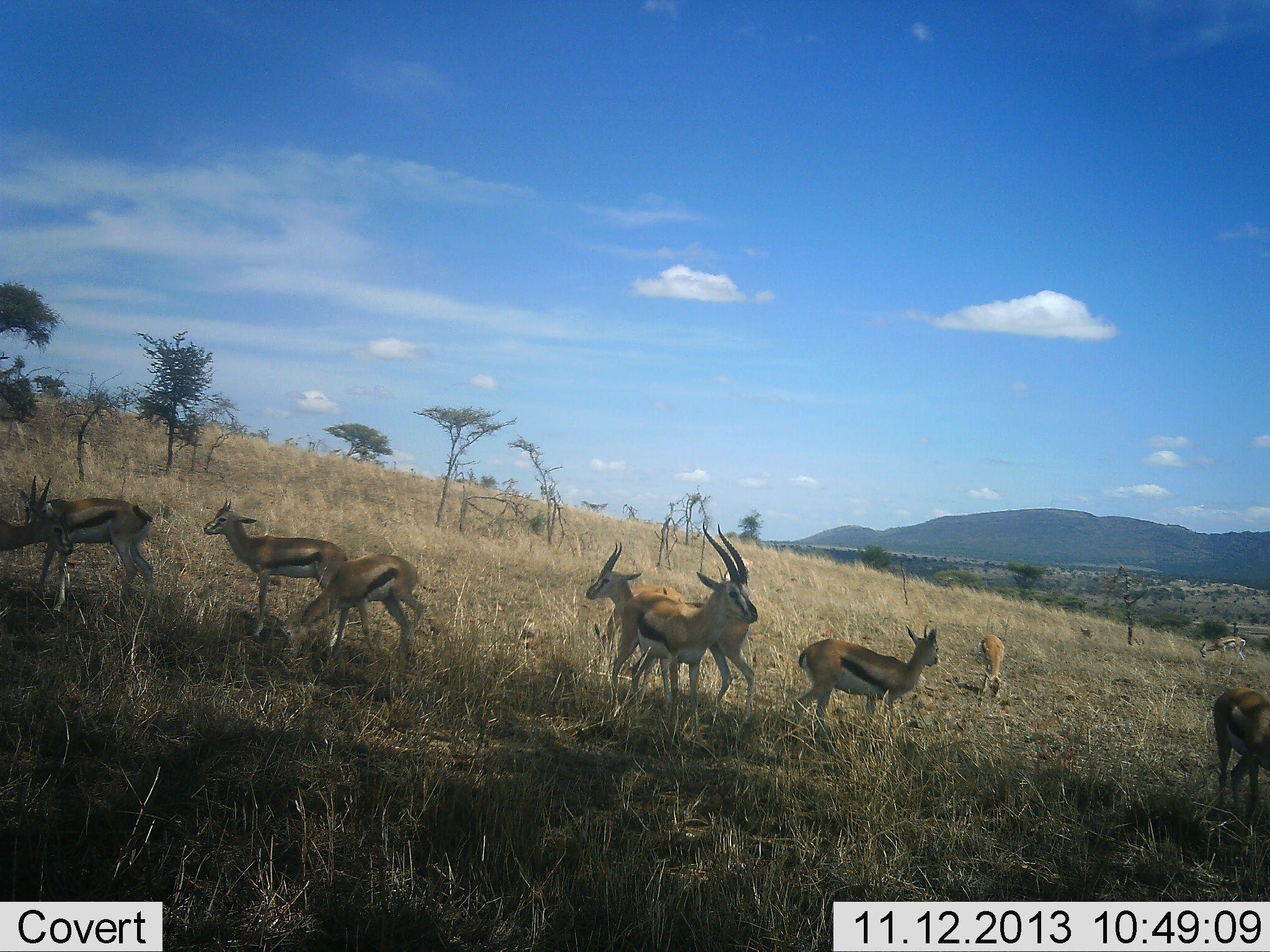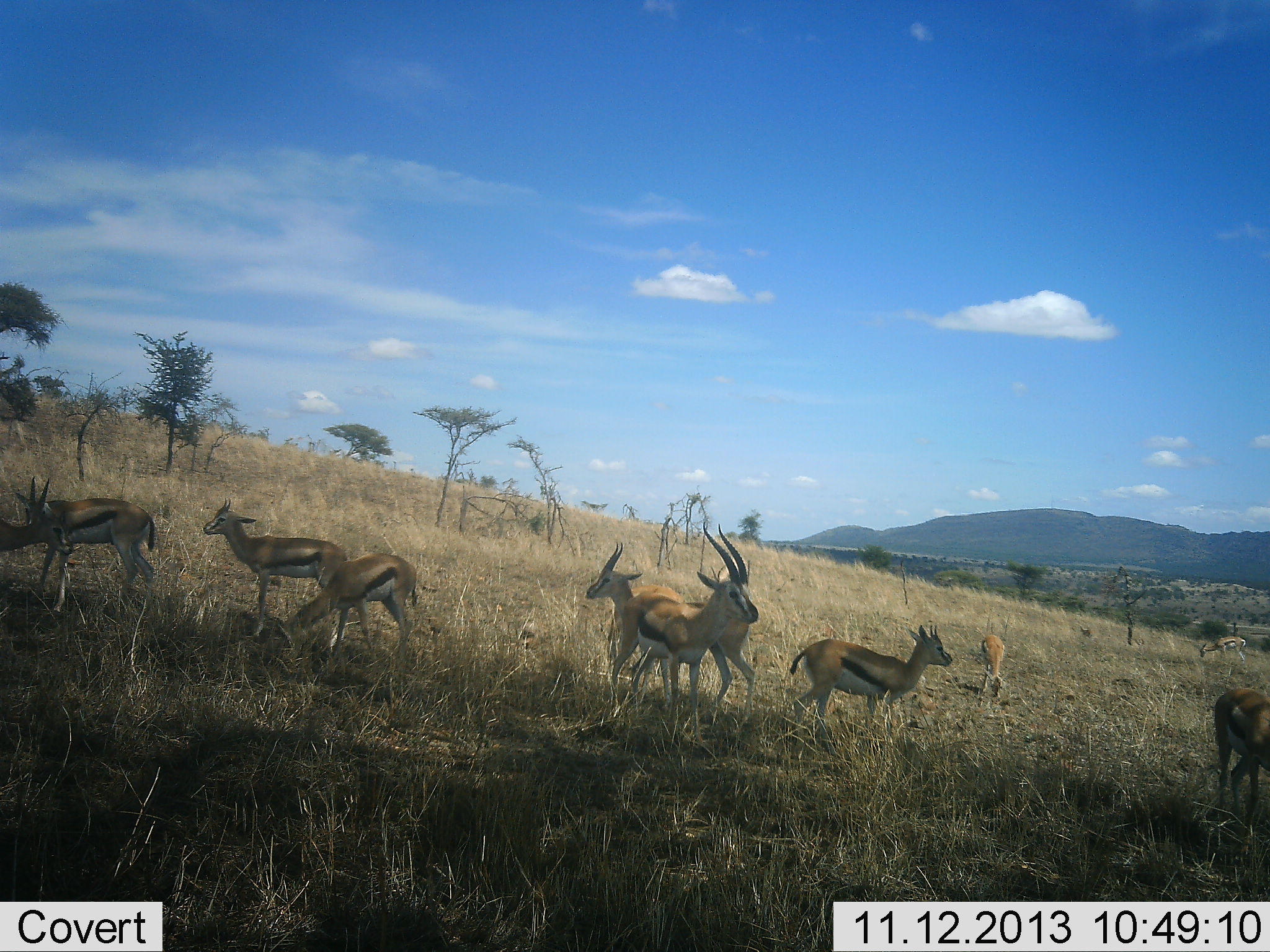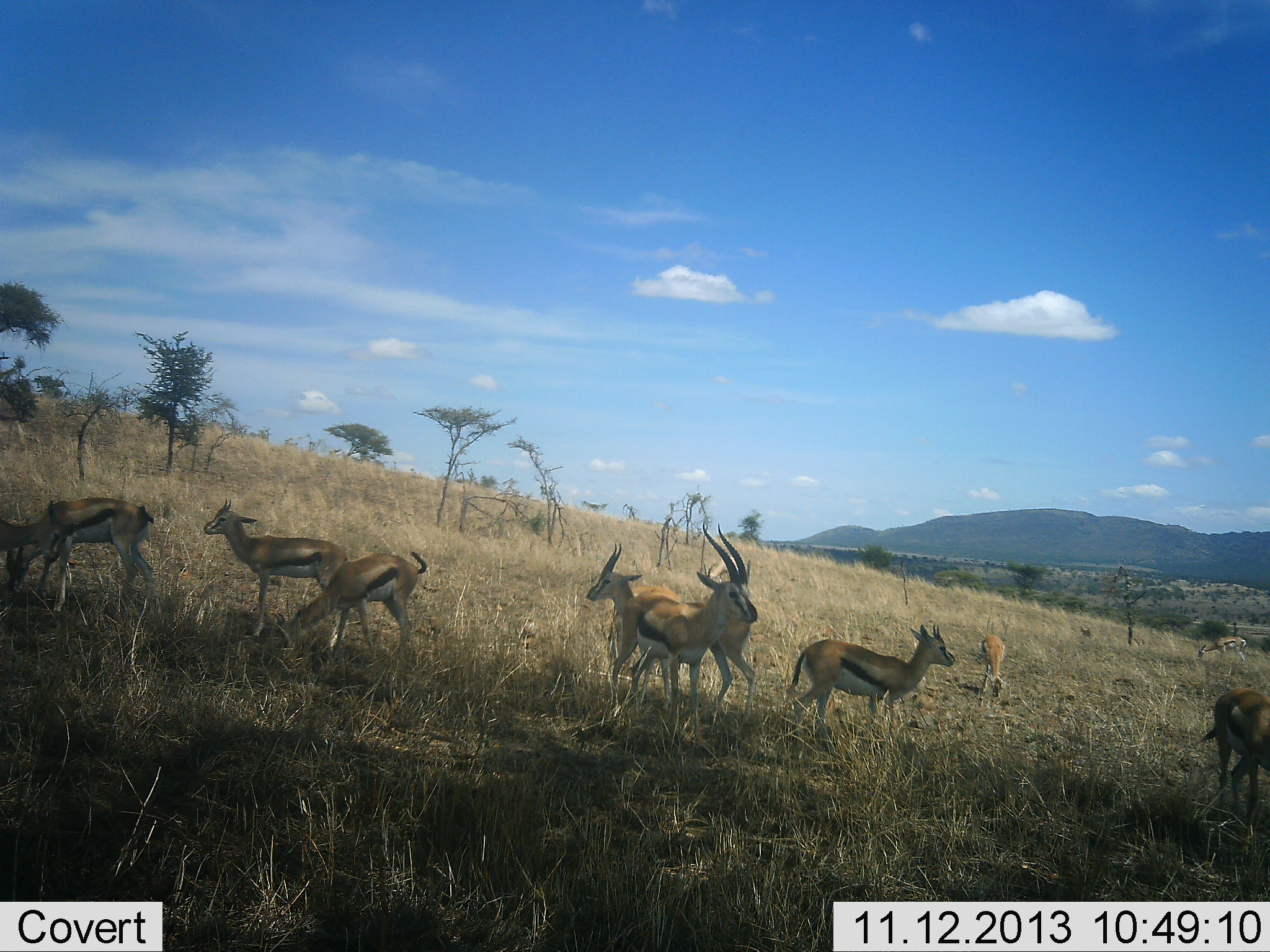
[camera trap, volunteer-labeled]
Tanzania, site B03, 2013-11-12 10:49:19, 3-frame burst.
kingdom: Animalia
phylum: Chordata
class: Mammalia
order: Artiodactyla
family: Bovidae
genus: Eudorcas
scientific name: Eudorcas thomsonii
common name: thomson's gazelle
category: gazellethomsons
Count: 10.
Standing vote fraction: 80%.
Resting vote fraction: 10%.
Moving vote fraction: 10%.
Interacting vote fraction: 10%.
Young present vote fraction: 0%.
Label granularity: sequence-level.